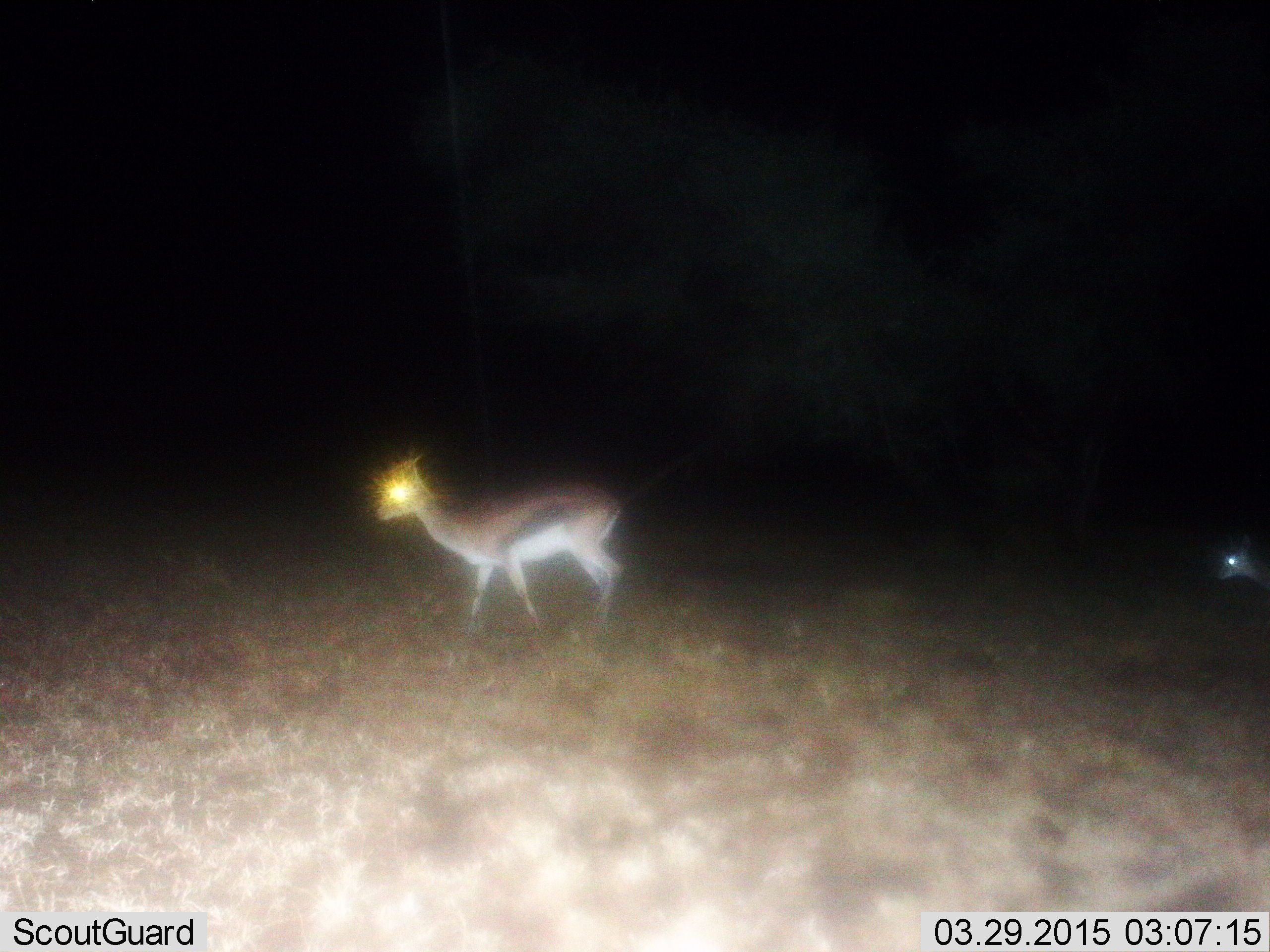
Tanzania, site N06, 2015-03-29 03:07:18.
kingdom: Animalia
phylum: Chordata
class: Mammalia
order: Artiodactyla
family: Bovidae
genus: Eudorcas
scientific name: Eudorcas thomsonii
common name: thomson's gazelle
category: gazellethomsons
Gazellethomsons (thomson's gazelle) (Eudorcas thomsonii), count 2. Behavior (volunteer vote fractions): standing 10%, resting 0%, moving 90%, interacting 0%. Young present (vote fraction): 20%. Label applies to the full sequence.